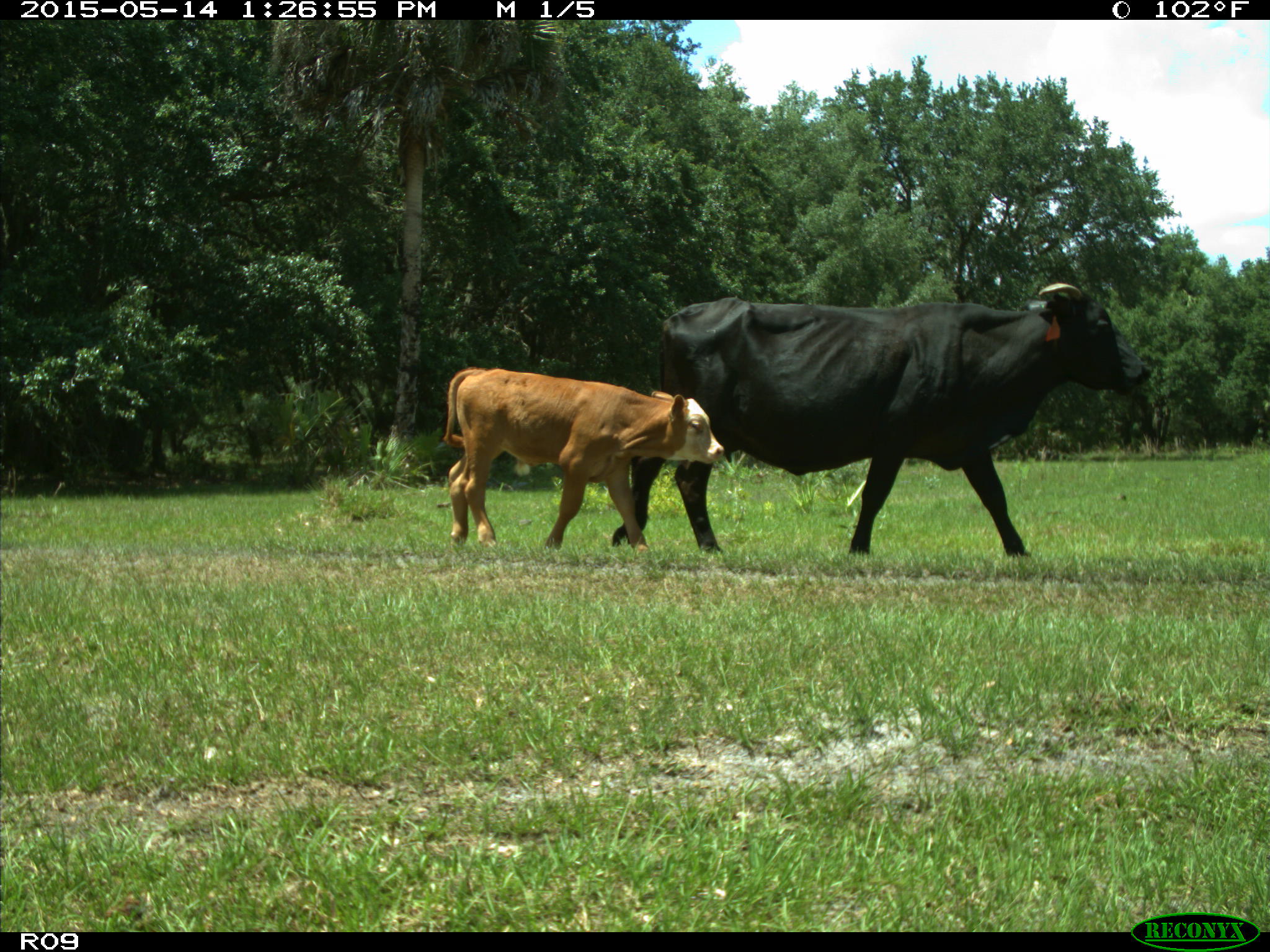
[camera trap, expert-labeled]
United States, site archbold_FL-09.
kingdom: Animalia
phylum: Chordata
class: Mammalia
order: Artiodactyla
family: Bovidae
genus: Bos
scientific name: Bos taurus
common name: domestic cow